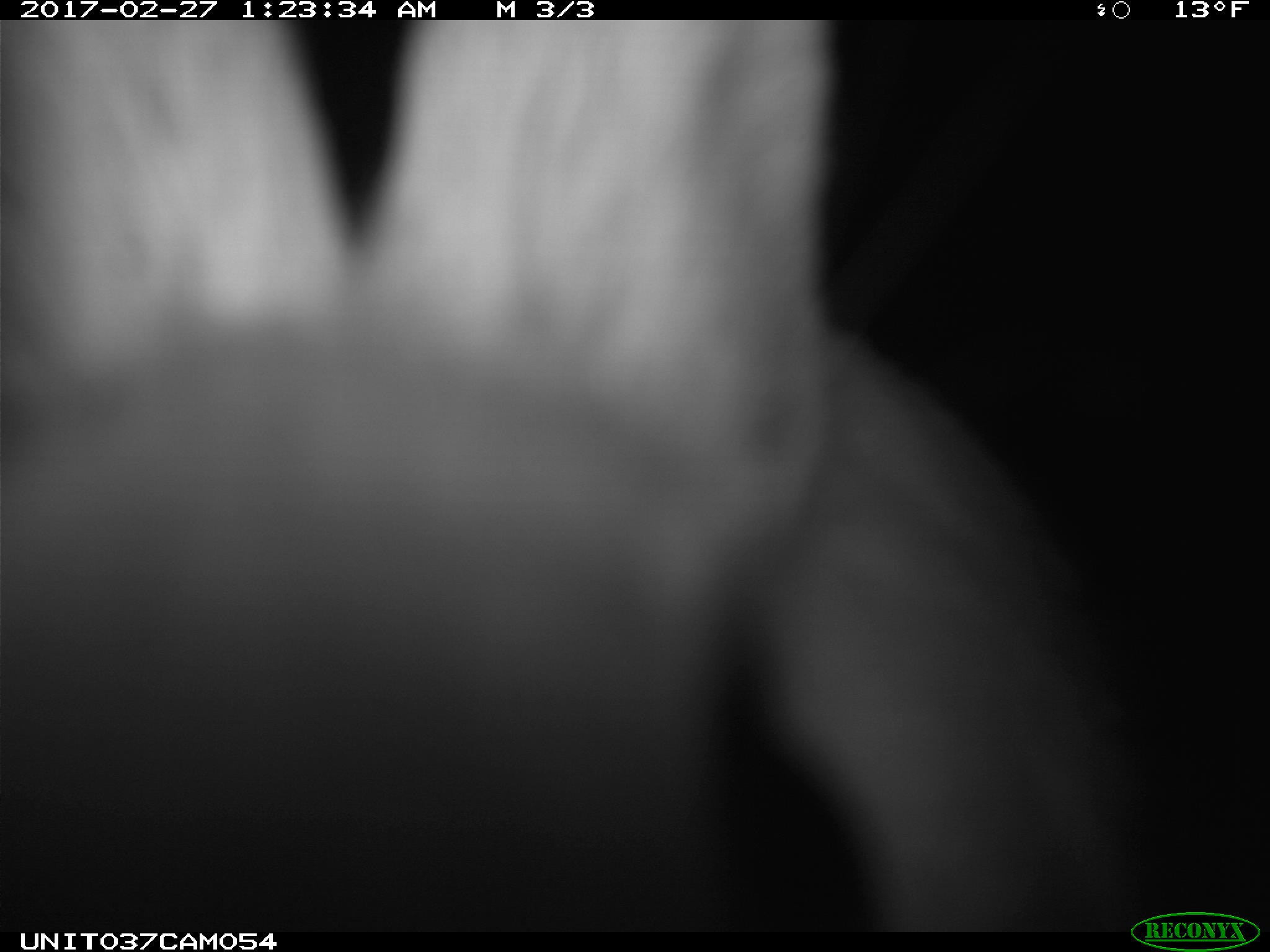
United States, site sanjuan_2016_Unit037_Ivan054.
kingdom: Animalia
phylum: Chordata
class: Mammalia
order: Lagomorpha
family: Leporidae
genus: Lepus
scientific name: Lepus americanus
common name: snowshoe hare